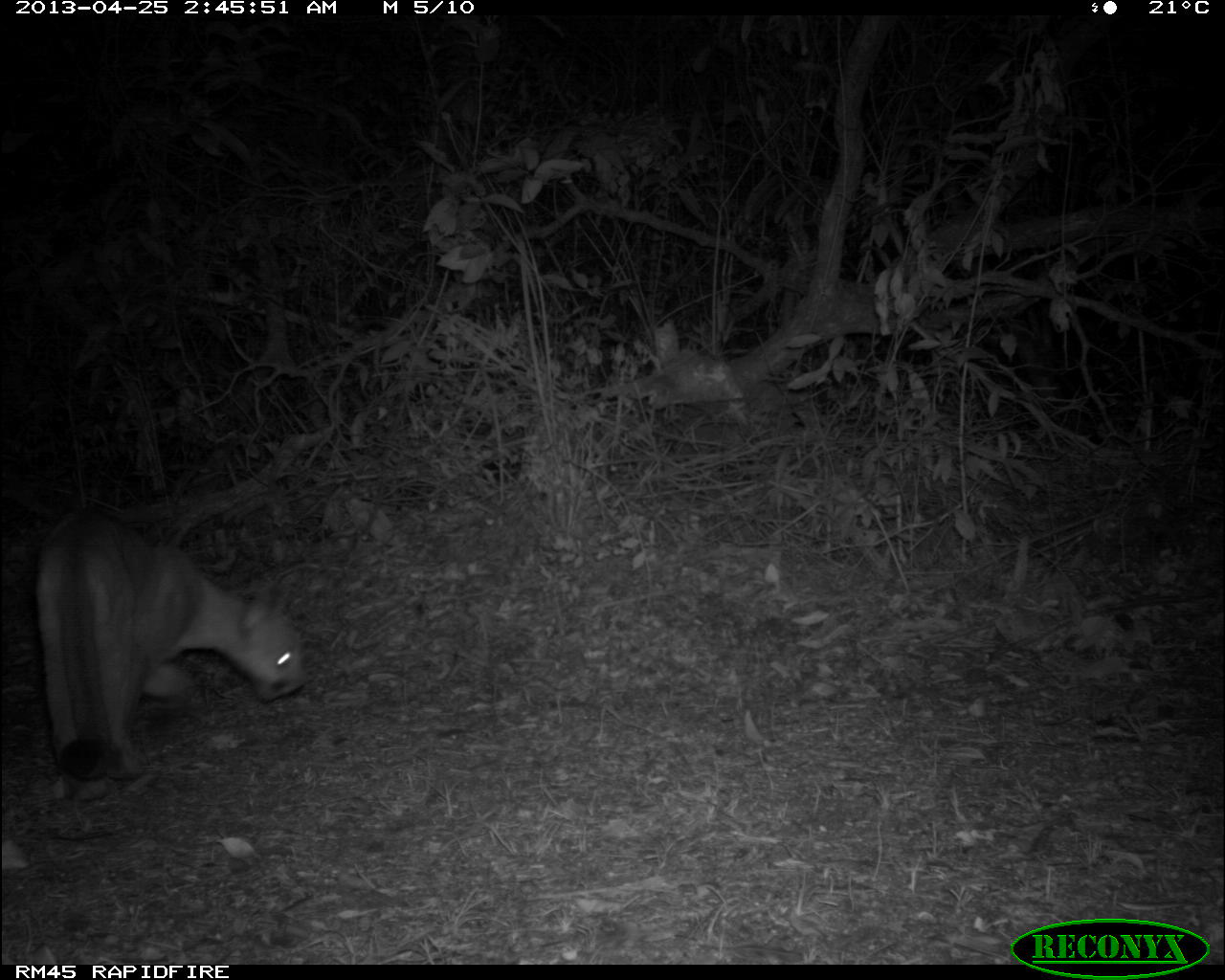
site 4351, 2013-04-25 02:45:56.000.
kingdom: Animalia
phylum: Chordata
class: Mammalia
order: Carnivora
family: Felidae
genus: Puma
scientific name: Puma concolor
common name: mountain lion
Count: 1.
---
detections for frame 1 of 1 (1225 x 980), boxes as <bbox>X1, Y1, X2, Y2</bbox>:
puma concolor: <bbox>35, 508, 308, 801</bbox>